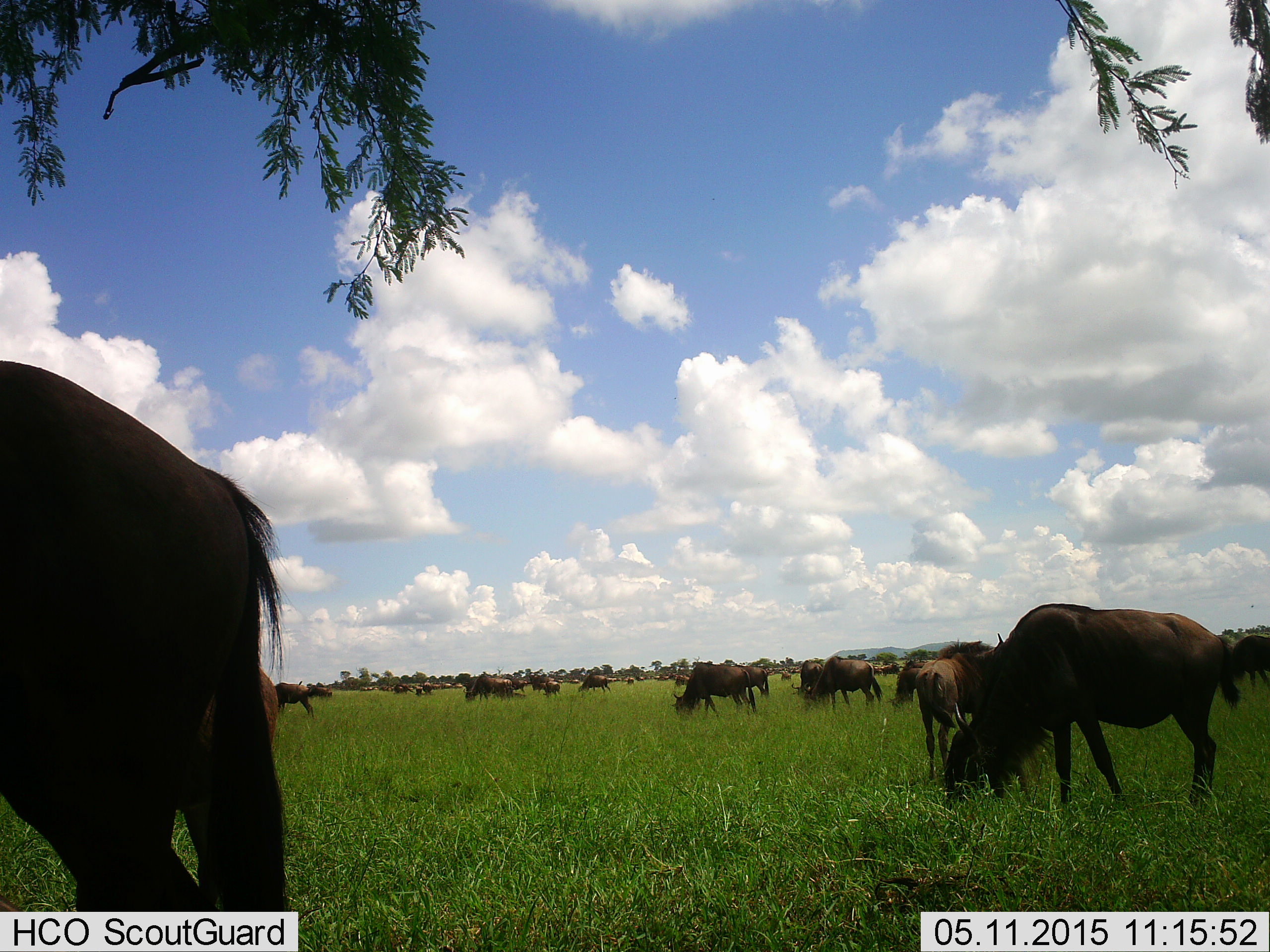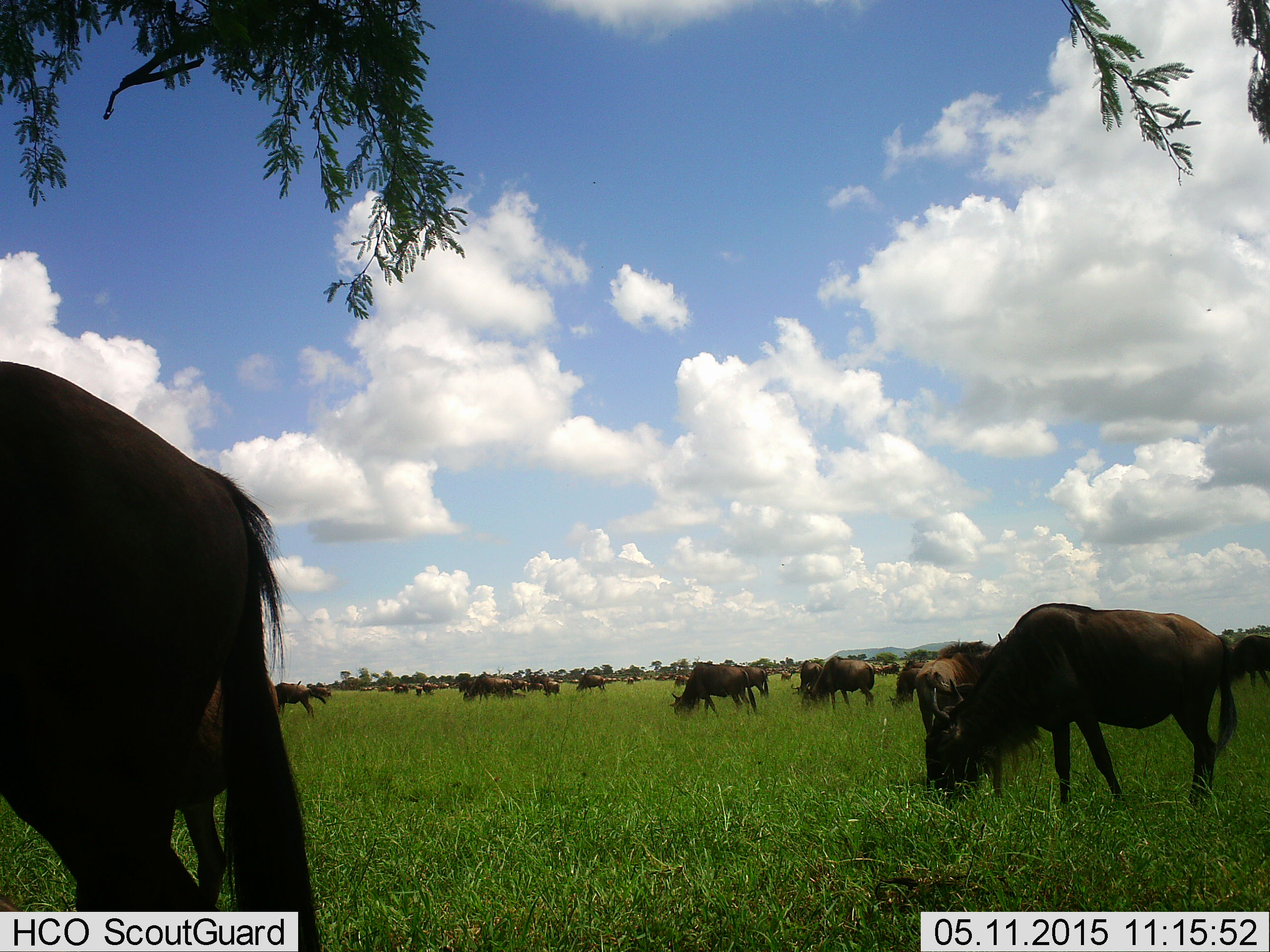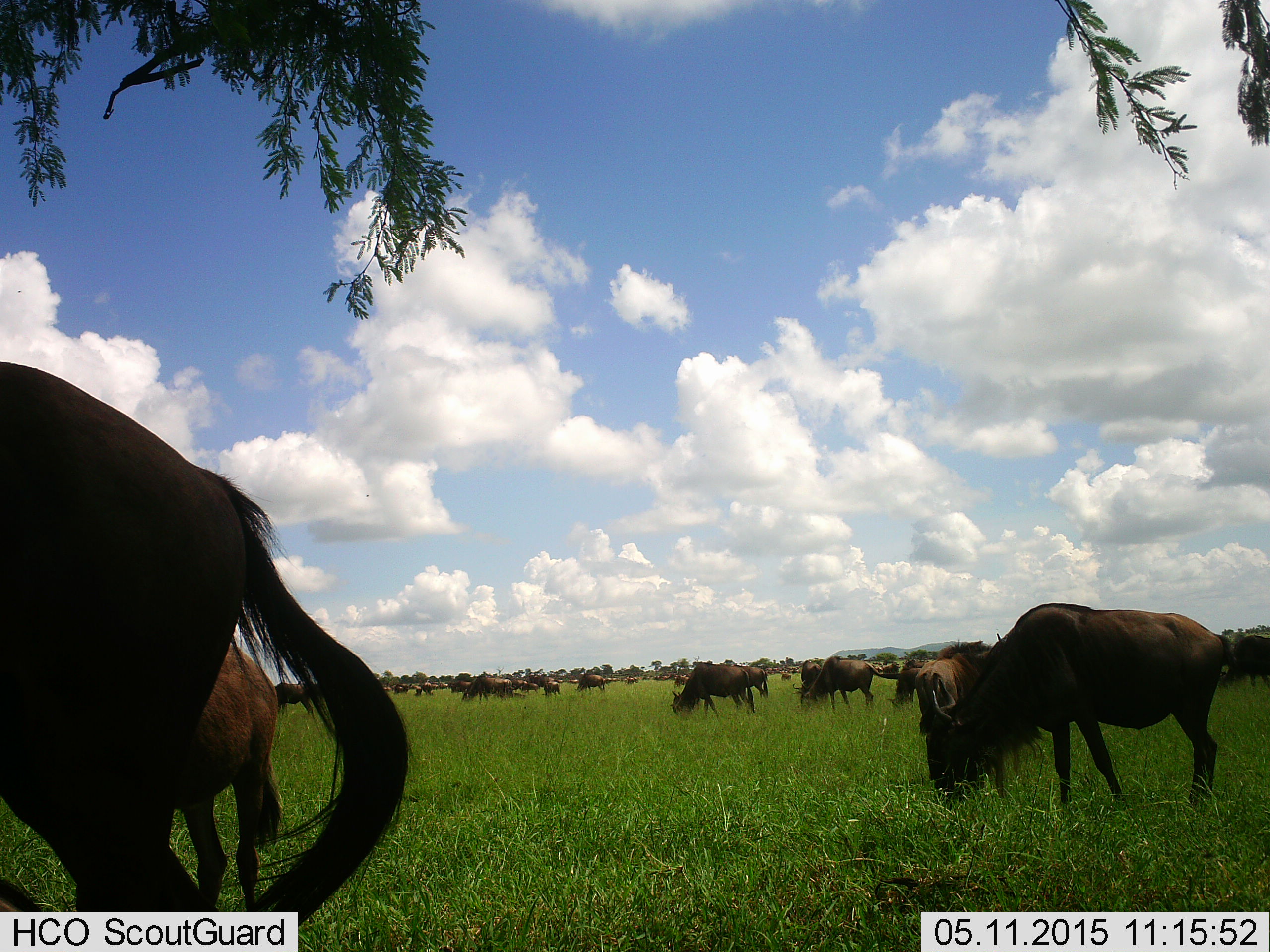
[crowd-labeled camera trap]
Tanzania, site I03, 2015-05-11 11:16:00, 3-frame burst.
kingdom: Animalia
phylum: Chordata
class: Mammalia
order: Artiodactyla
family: Bovidae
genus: Connochaetes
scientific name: Connochaetes taurinus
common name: blue wildebeest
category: wildebeest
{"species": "wildebeest (blue wildebeest) (Connochaetes taurinus)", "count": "11-50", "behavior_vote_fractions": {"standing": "50%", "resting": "0%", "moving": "40%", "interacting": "10%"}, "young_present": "0%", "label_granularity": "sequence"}